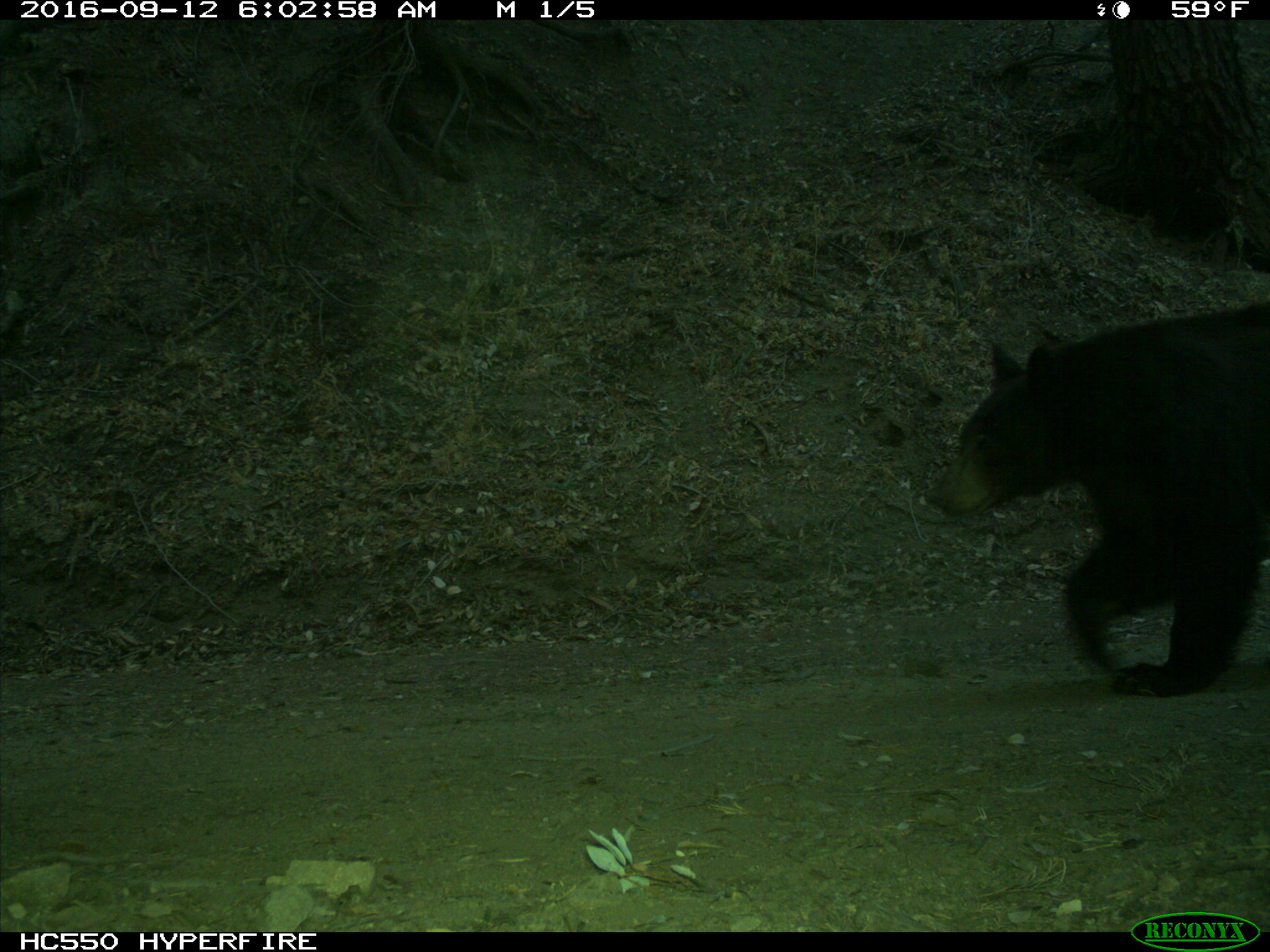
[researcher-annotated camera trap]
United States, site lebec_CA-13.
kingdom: Animalia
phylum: Chordata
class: Mammalia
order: Carnivora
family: Ursidae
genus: Ursus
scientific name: Ursus americanus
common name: american black bear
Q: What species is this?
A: Ursus americanus (american black bear).